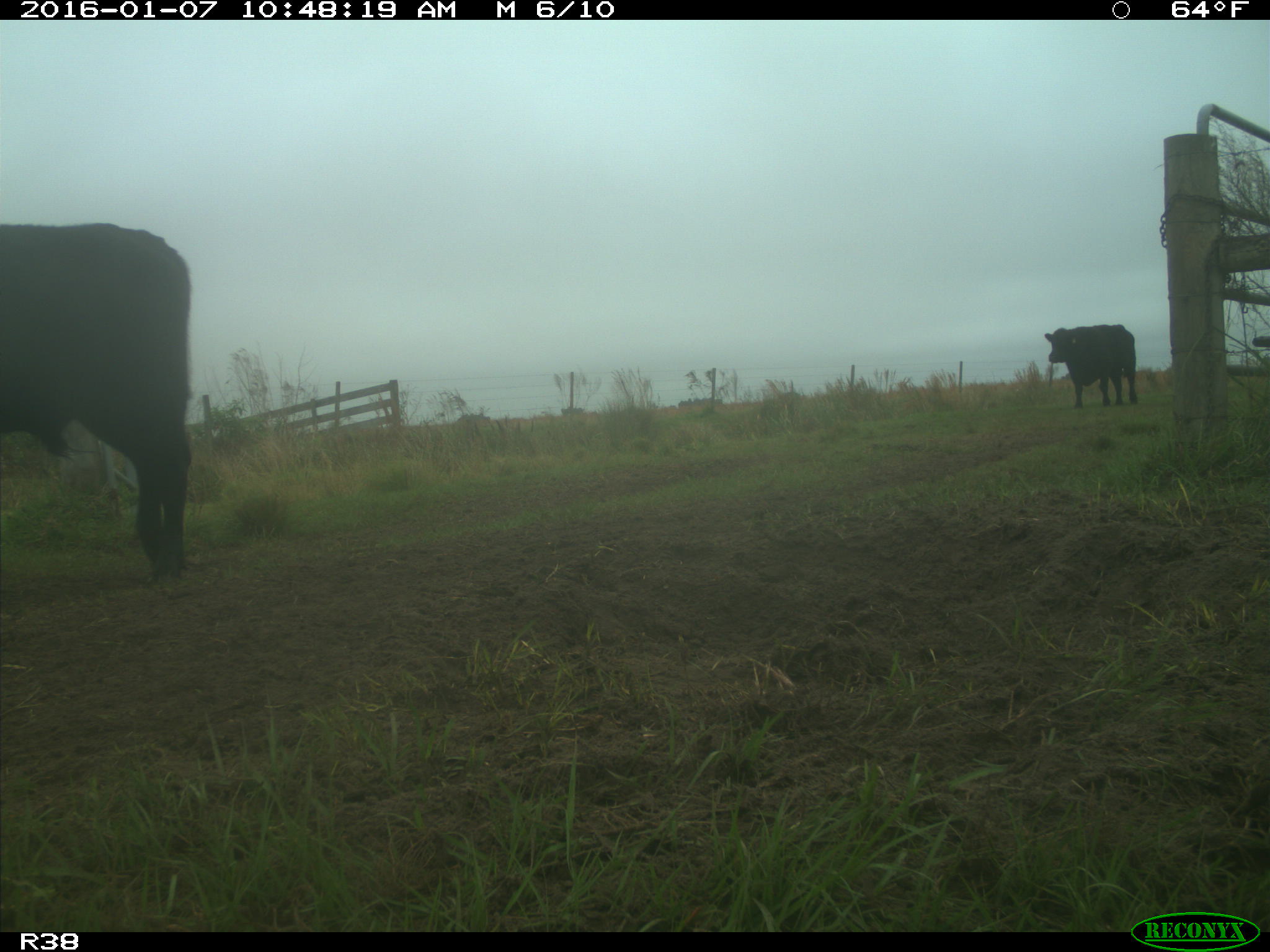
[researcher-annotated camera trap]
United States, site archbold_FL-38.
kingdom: Animalia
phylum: Chordata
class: Mammalia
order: Artiodactyla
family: Bovidae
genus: Bos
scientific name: Bos taurus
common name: domestic cow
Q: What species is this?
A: Bos taurus (domestic cow).